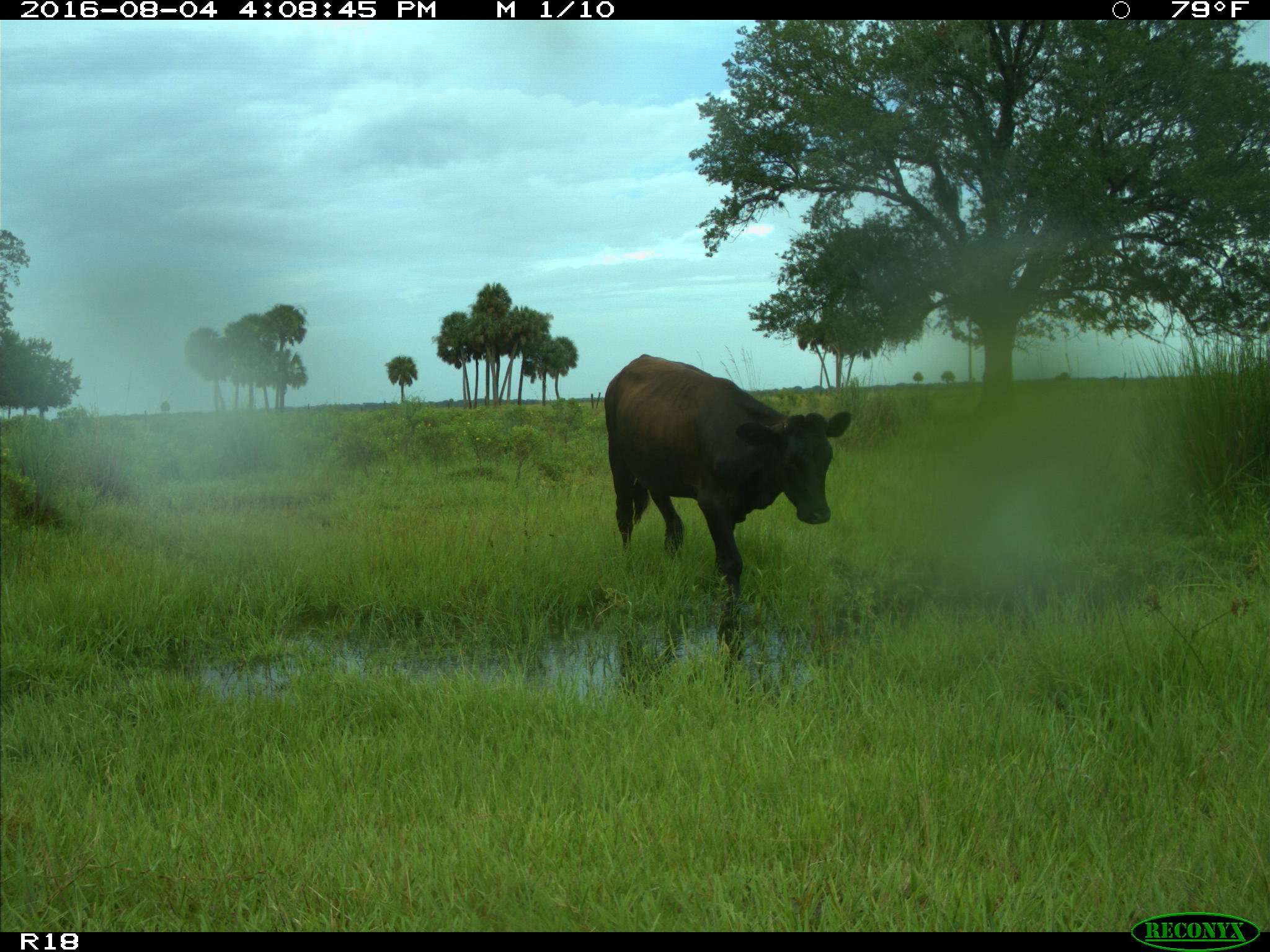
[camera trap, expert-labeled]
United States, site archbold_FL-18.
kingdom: Animalia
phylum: Chordata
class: Mammalia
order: Artiodactyla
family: Bovidae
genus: Bos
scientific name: Bos taurus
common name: domestic cow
Bos taurus (domestic cow).